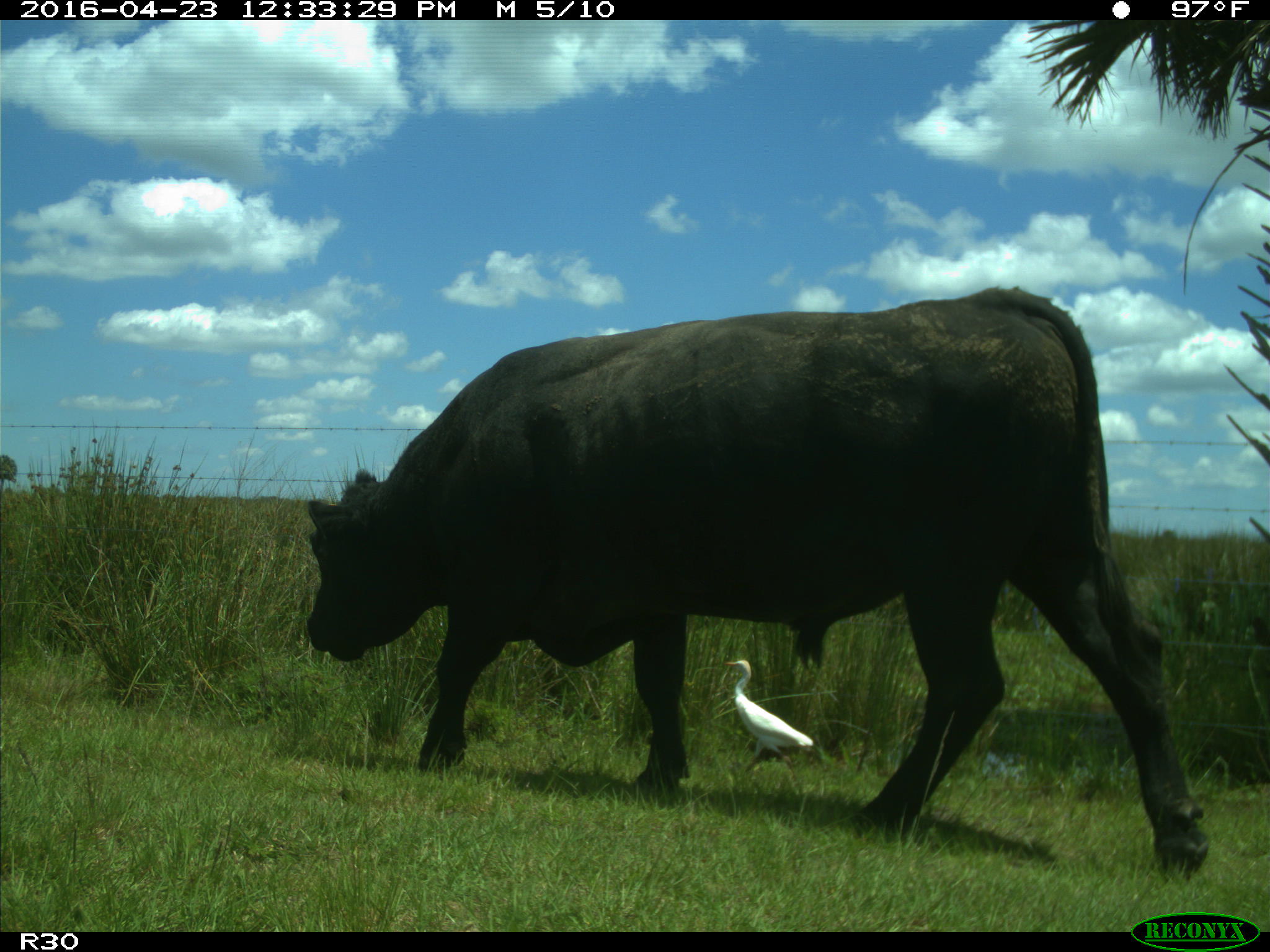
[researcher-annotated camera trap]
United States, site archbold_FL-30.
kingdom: Animalia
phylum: Chordata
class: Mammalia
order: Artiodactyla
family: Bovidae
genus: Bos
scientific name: Bos taurus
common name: domestic cow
Bos taurus (domestic cow).